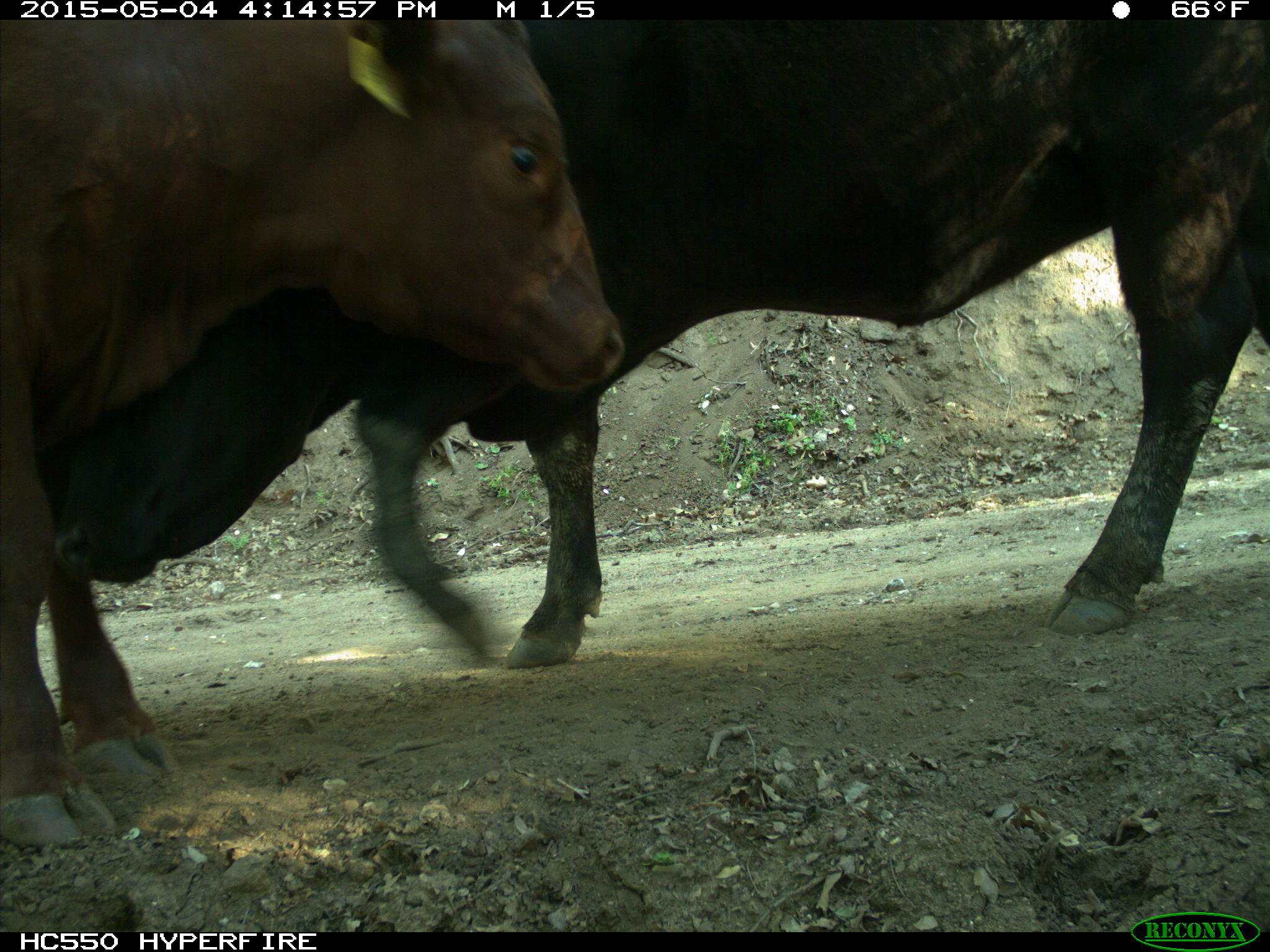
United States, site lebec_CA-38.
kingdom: Animalia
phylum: Chordata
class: Mammalia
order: Artiodactyla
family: Bovidae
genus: Bos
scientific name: Bos taurus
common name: domestic cow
Bos taurus (domestic cow).